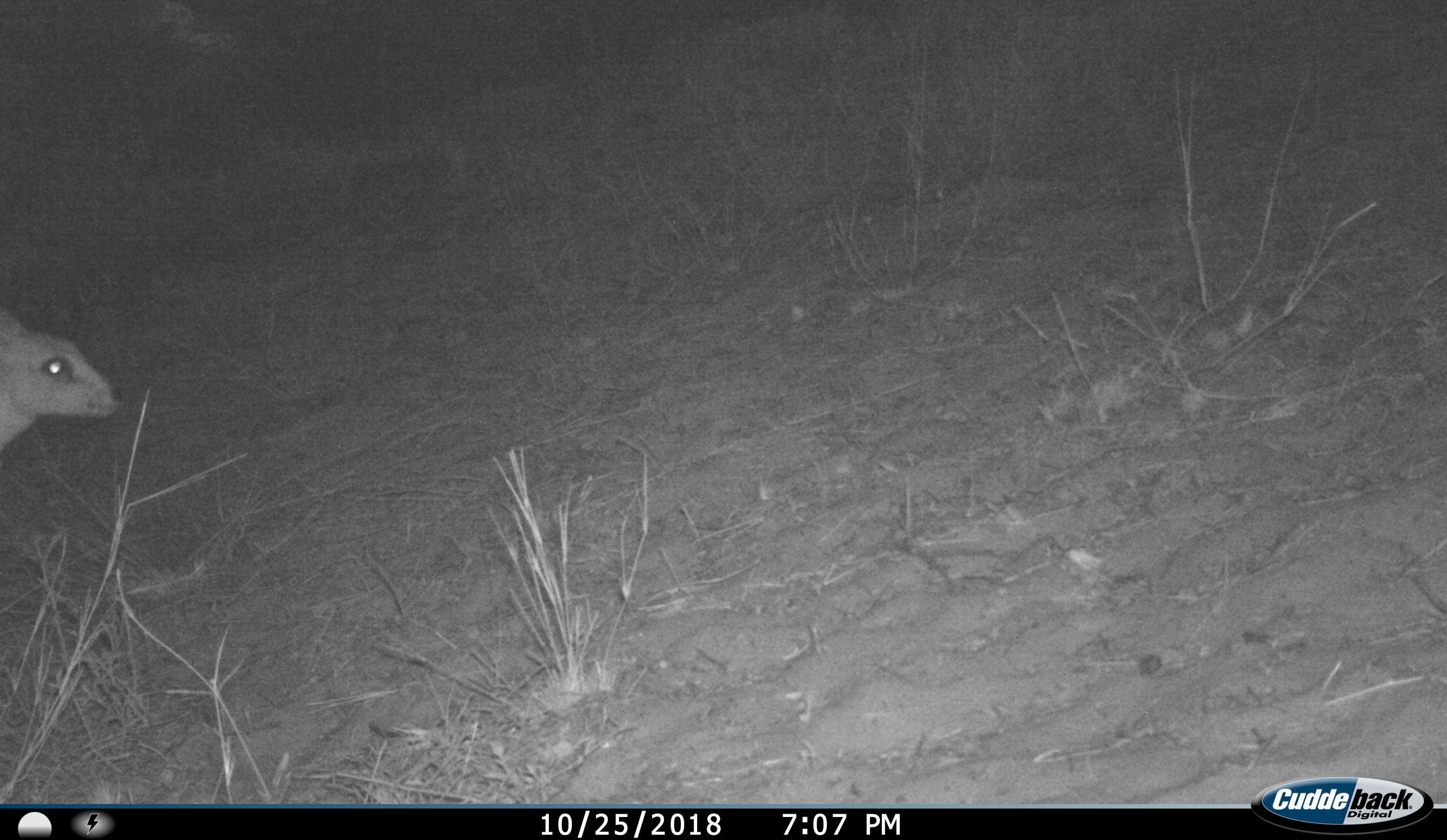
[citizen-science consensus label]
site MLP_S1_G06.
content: unidentified animal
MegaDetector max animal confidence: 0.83